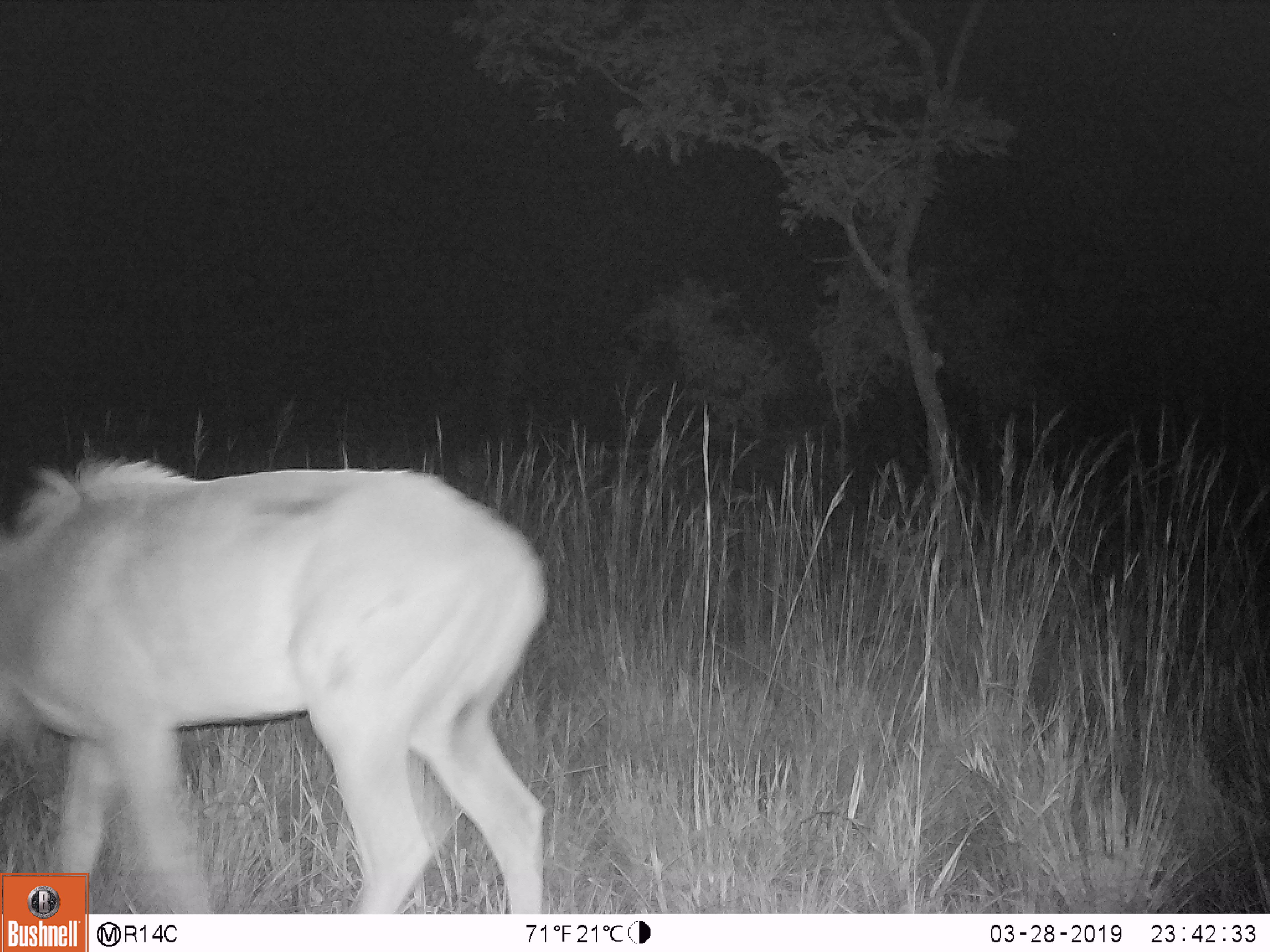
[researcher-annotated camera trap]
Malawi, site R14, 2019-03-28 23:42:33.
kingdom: Animalia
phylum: Chordata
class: Mammalia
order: Artiodactyla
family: Bovidae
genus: Tragelaphus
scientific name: Tragelaphus strepsiceros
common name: greater kudu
Greater kudu (Tragelaphus strepsiceros), count 1.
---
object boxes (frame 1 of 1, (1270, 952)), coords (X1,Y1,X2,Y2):
greater kudu: (0,443,556,871)